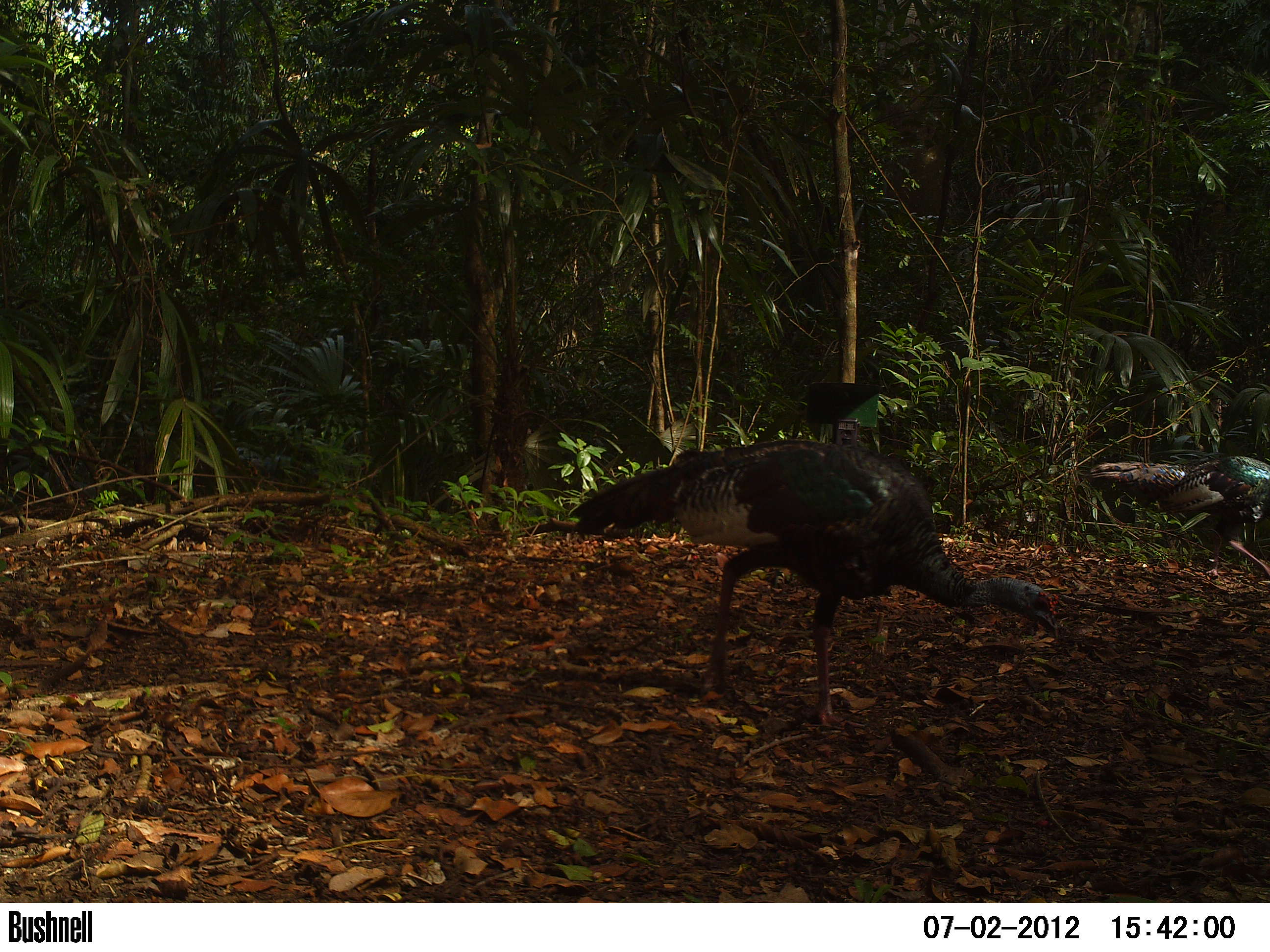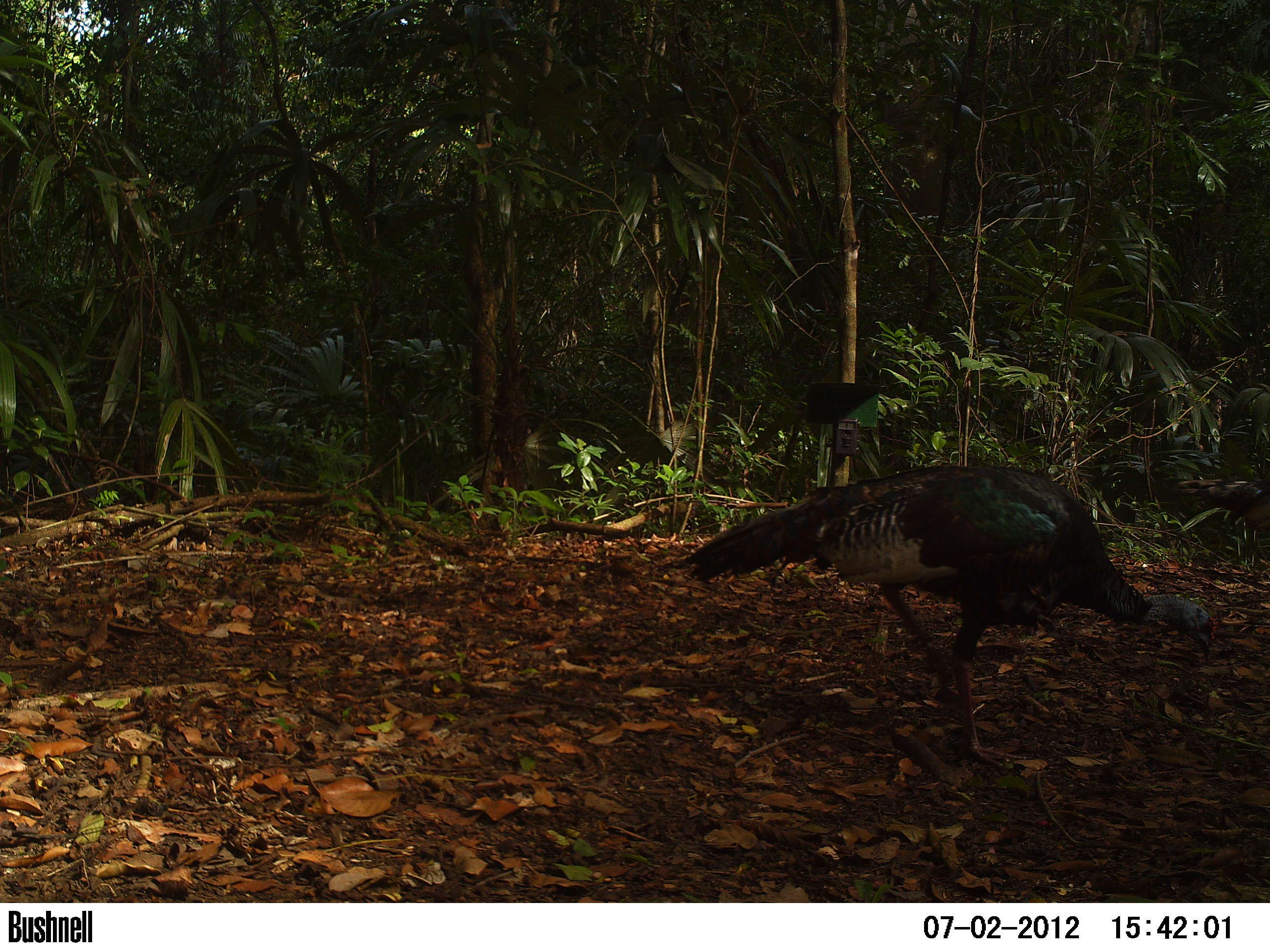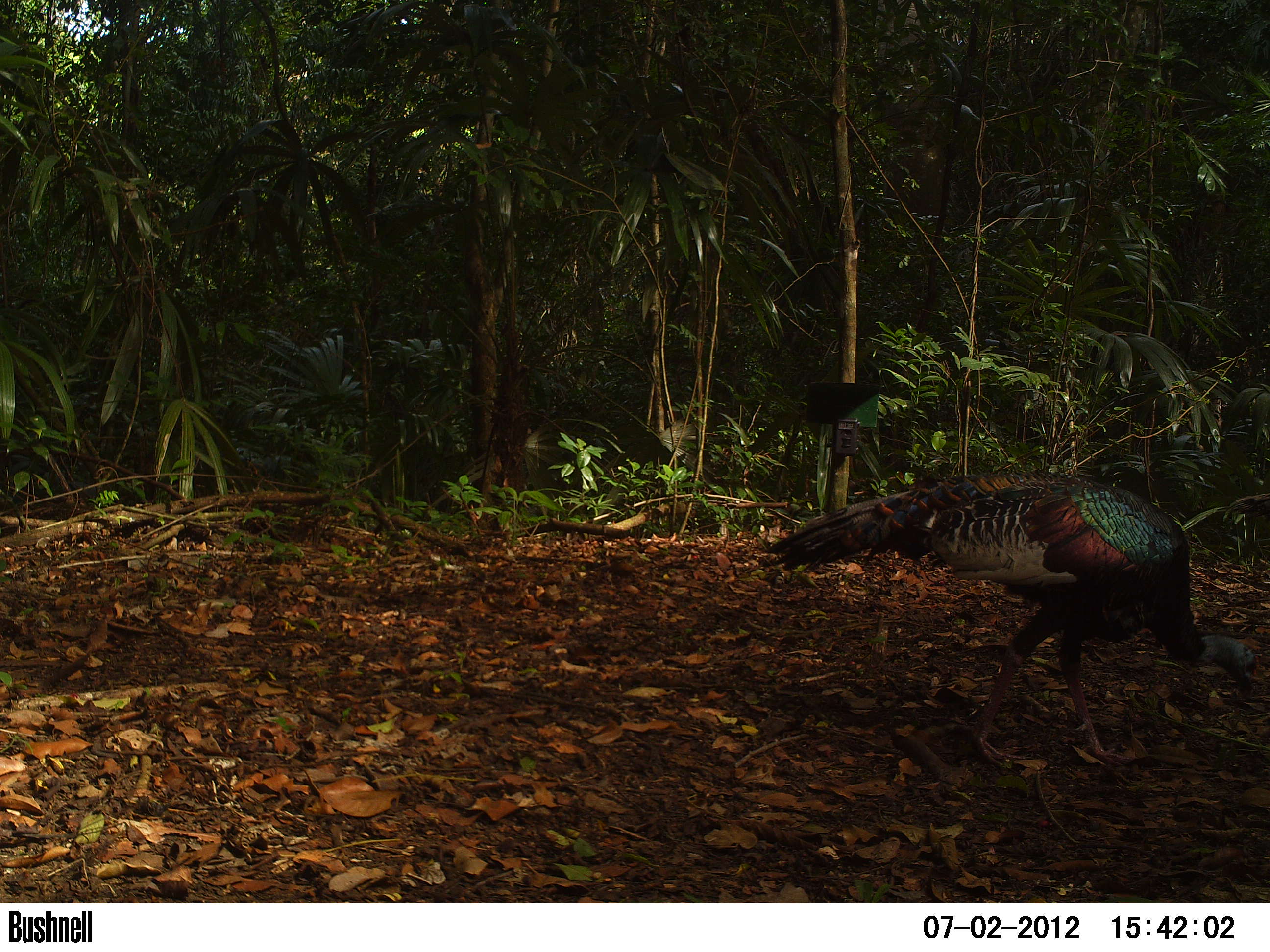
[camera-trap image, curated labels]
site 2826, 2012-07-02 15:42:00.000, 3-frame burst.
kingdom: Animalia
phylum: Chordata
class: Aves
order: Galliformes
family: Phasianidae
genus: Meleagris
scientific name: Meleagris ocellata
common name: ocellated turkey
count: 4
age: adult